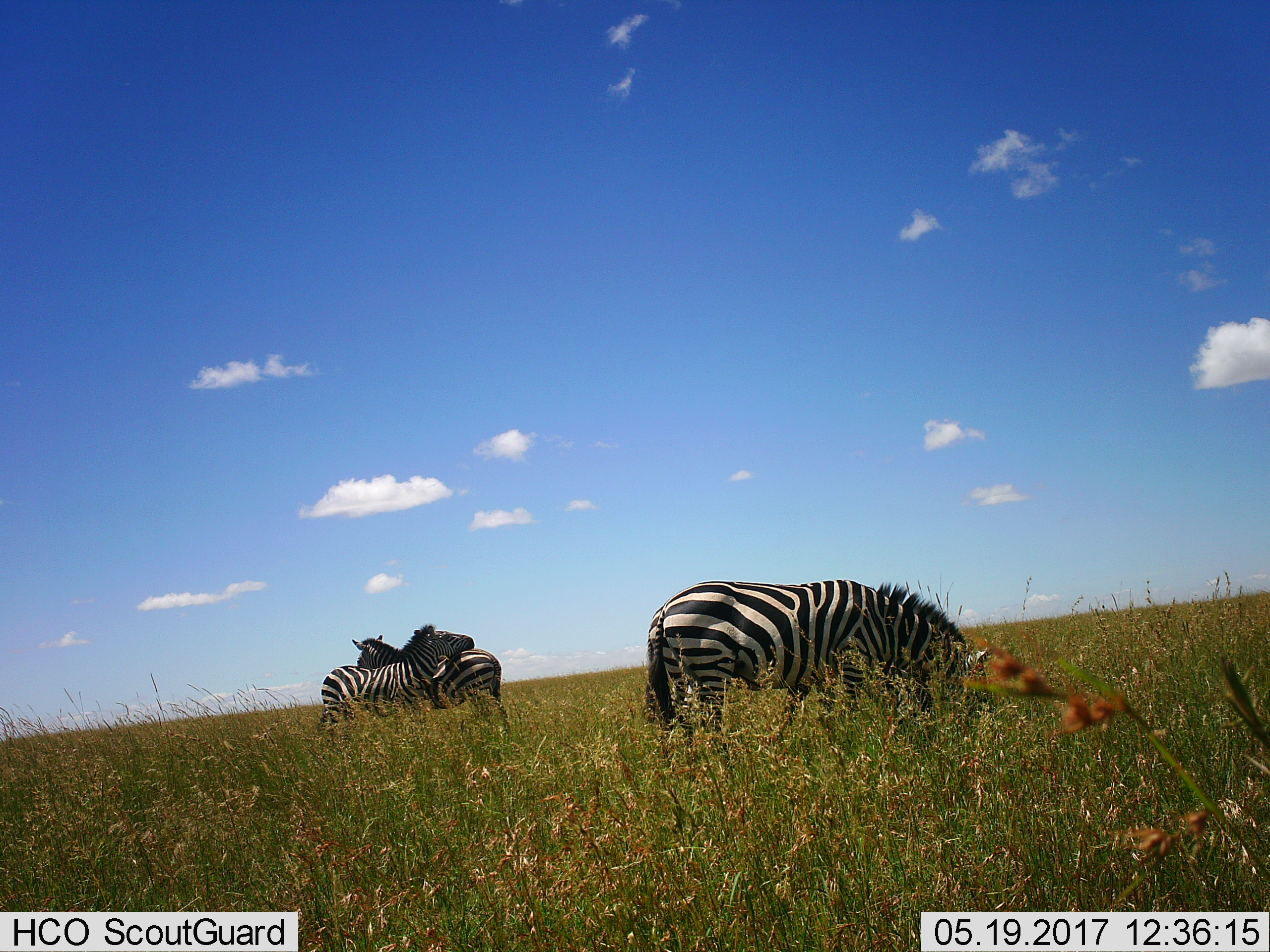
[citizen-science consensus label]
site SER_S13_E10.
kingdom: Animalia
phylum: Chordata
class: Mammalia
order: Perissodactyla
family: Equidae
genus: Equus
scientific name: Equus quagga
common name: plains zebra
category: zebraplains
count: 3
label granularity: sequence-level